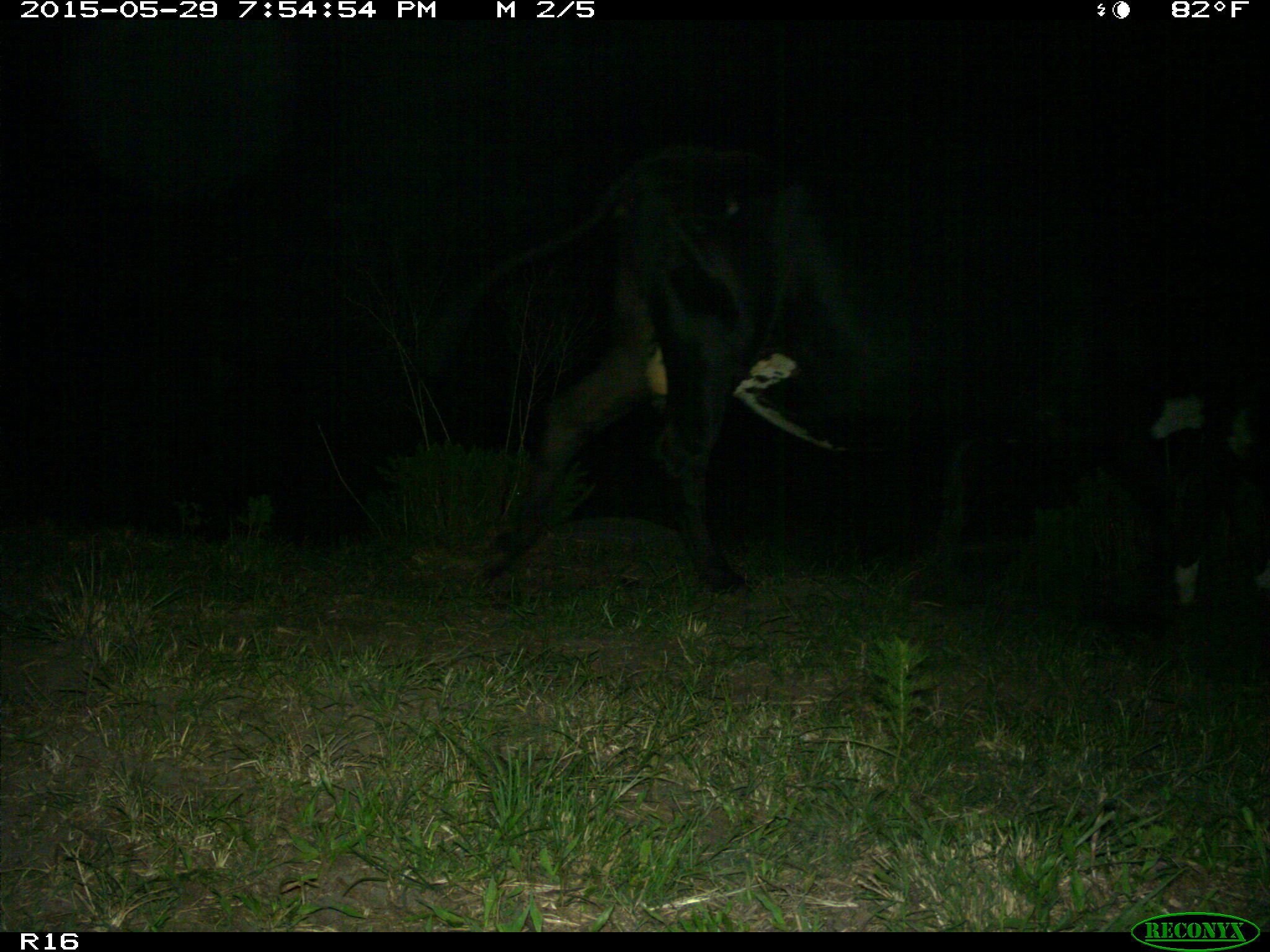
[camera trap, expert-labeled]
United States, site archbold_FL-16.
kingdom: Animalia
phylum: Chordata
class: Mammalia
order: Artiodactyla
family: Bovidae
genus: Bos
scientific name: Bos taurus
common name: domestic cow